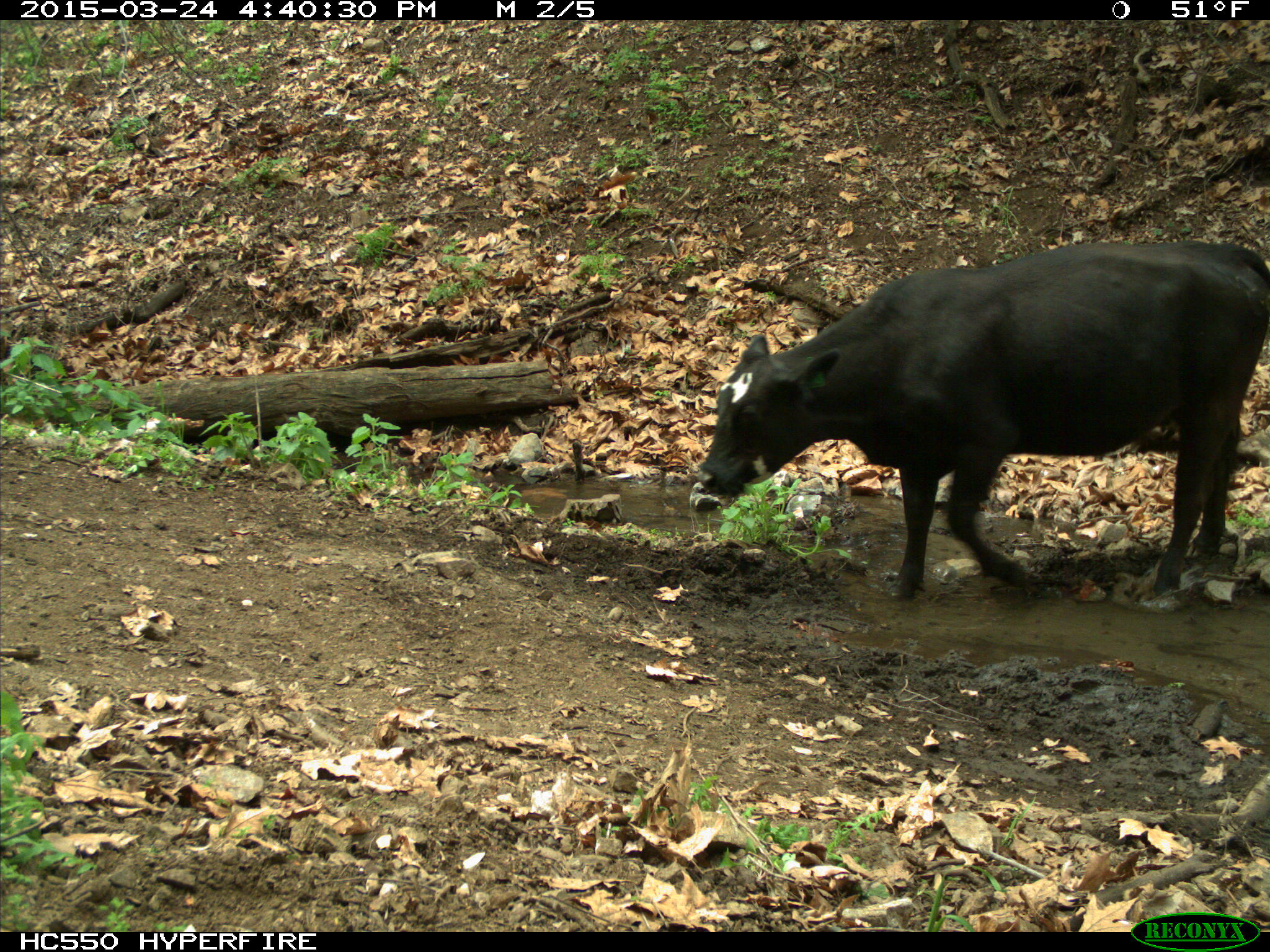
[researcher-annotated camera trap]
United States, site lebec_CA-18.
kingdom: Animalia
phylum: Chordata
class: Mammalia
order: Artiodactyla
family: Bovidae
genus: Bos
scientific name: Bos taurus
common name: domestic cow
Bos taurus (domestic cow).